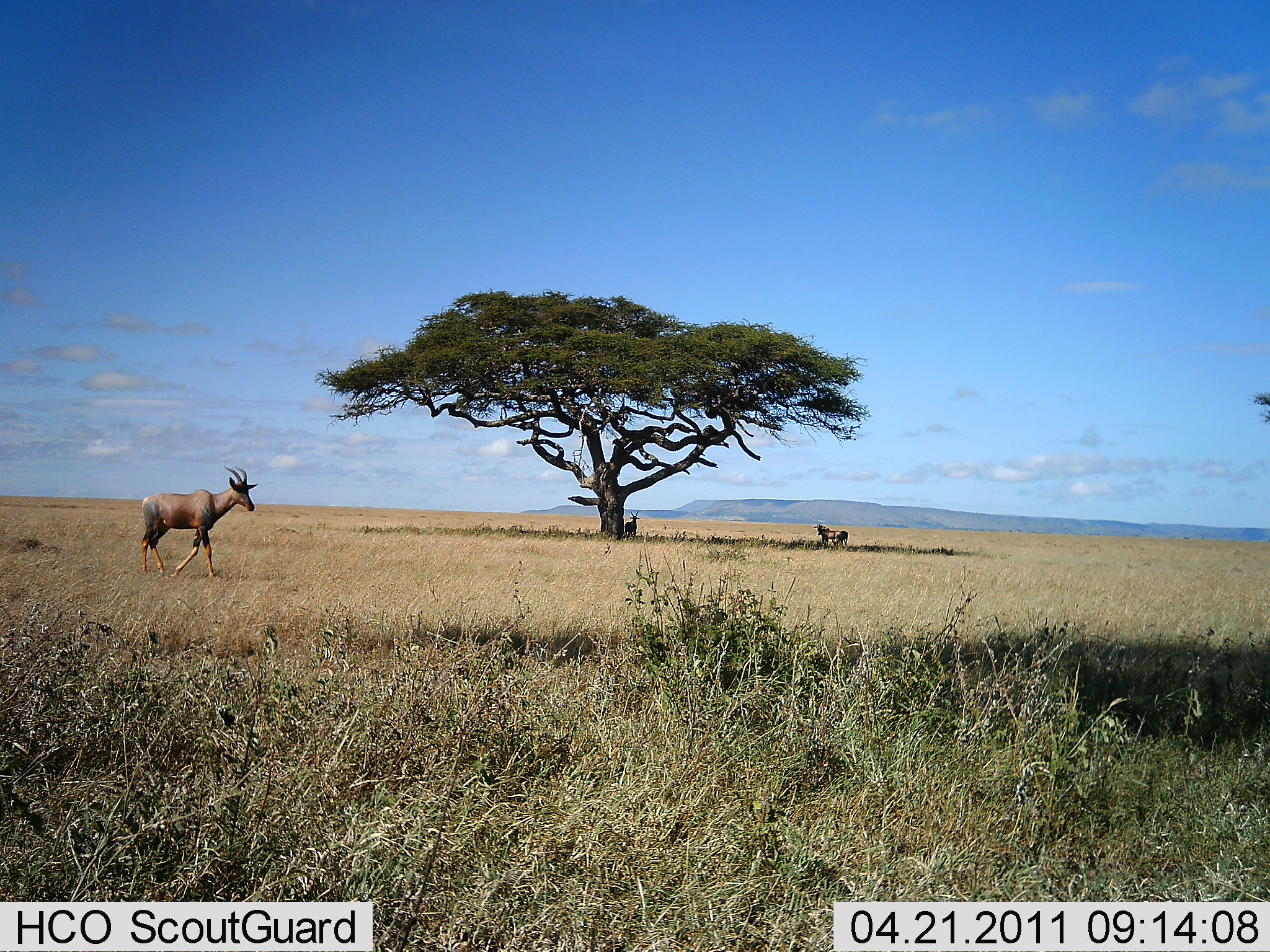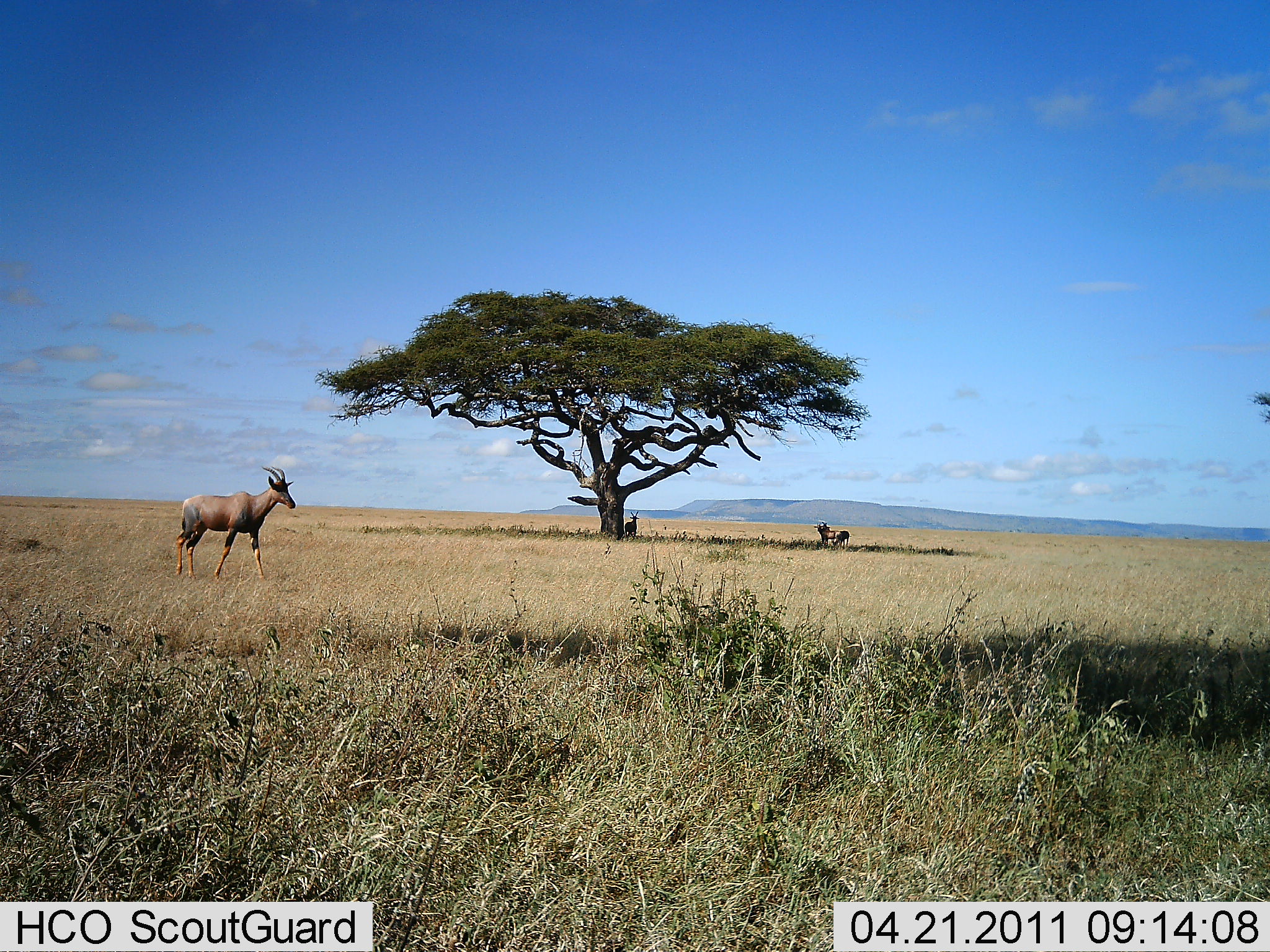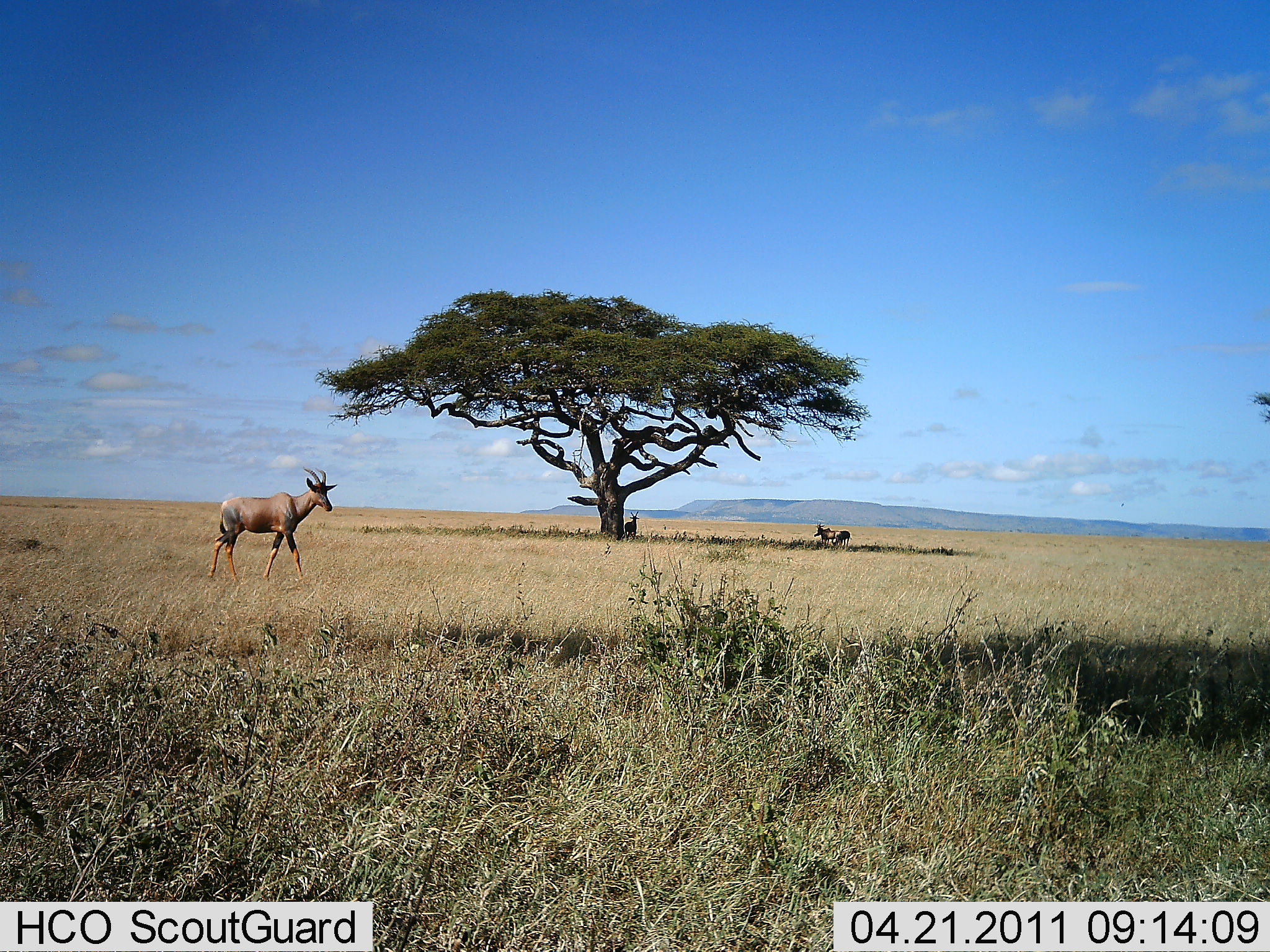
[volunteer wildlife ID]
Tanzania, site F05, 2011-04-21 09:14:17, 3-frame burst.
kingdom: Animalia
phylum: Chordata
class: Mammalia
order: Artiodactyla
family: Bovidae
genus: Damaliscus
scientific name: Damaliscus lunatus jimela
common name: topi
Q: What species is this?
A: Topi (Damaliscus lunatus jimela).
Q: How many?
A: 3.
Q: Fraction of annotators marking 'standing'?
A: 33%.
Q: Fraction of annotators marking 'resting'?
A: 0%.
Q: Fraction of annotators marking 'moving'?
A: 100%.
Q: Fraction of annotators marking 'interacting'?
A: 0%.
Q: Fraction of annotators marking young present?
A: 0%.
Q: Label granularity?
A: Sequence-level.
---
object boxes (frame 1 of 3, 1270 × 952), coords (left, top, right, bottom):
animal: (141, 464, 259, 580); (813, 523, 844, 551); (621, 511, 640, 542); (834, 530, 849, 551)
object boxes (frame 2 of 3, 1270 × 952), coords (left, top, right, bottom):
animal: (174, 465, 297, 580); (814, 522, 843, 550); (624, 511, 640, 541); (830, 530, 850, 550)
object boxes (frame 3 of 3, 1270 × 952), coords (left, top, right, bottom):
animal: (207, 466, 337, 583); (813, 522, 843, 550); (623, 510, 640, 542); (830, 530, 852, 552)